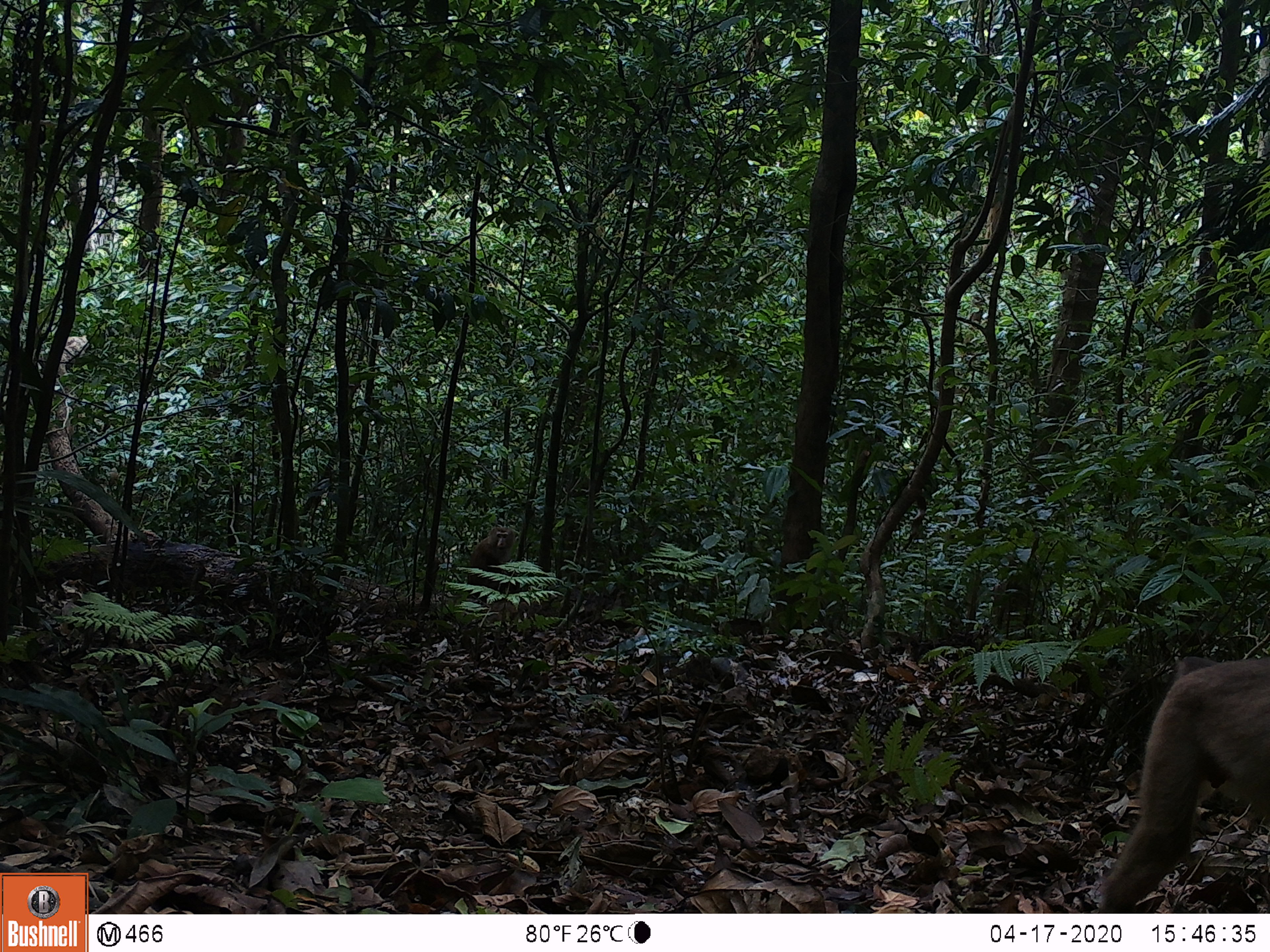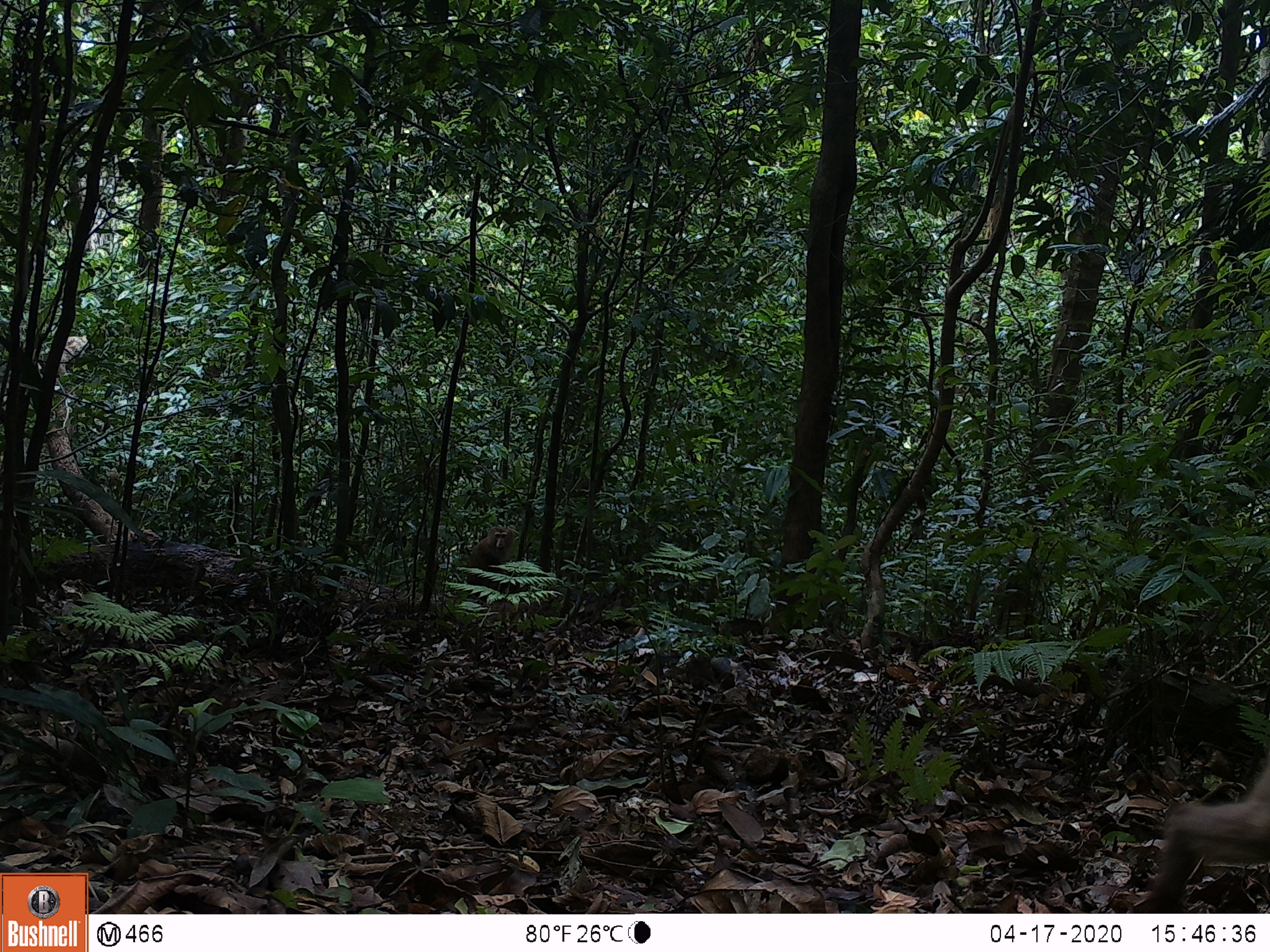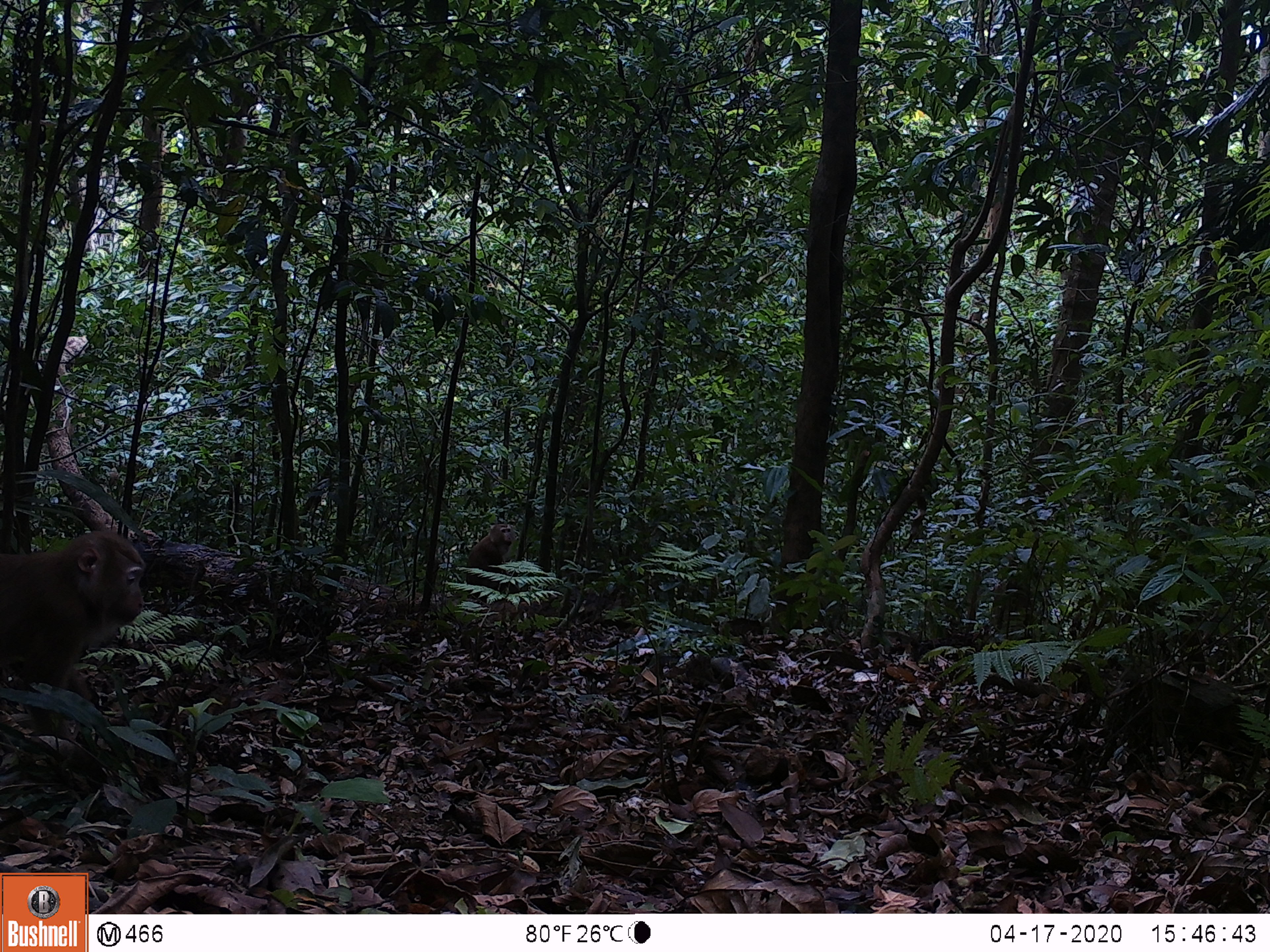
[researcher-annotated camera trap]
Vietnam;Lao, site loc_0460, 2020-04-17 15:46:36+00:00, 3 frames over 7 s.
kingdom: Animalia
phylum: Chordata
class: Mammalia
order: Primates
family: Cercopithecidae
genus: Macaca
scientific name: Macaca nemestrina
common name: pig-tailed macaque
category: pig tailed macaque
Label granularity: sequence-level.